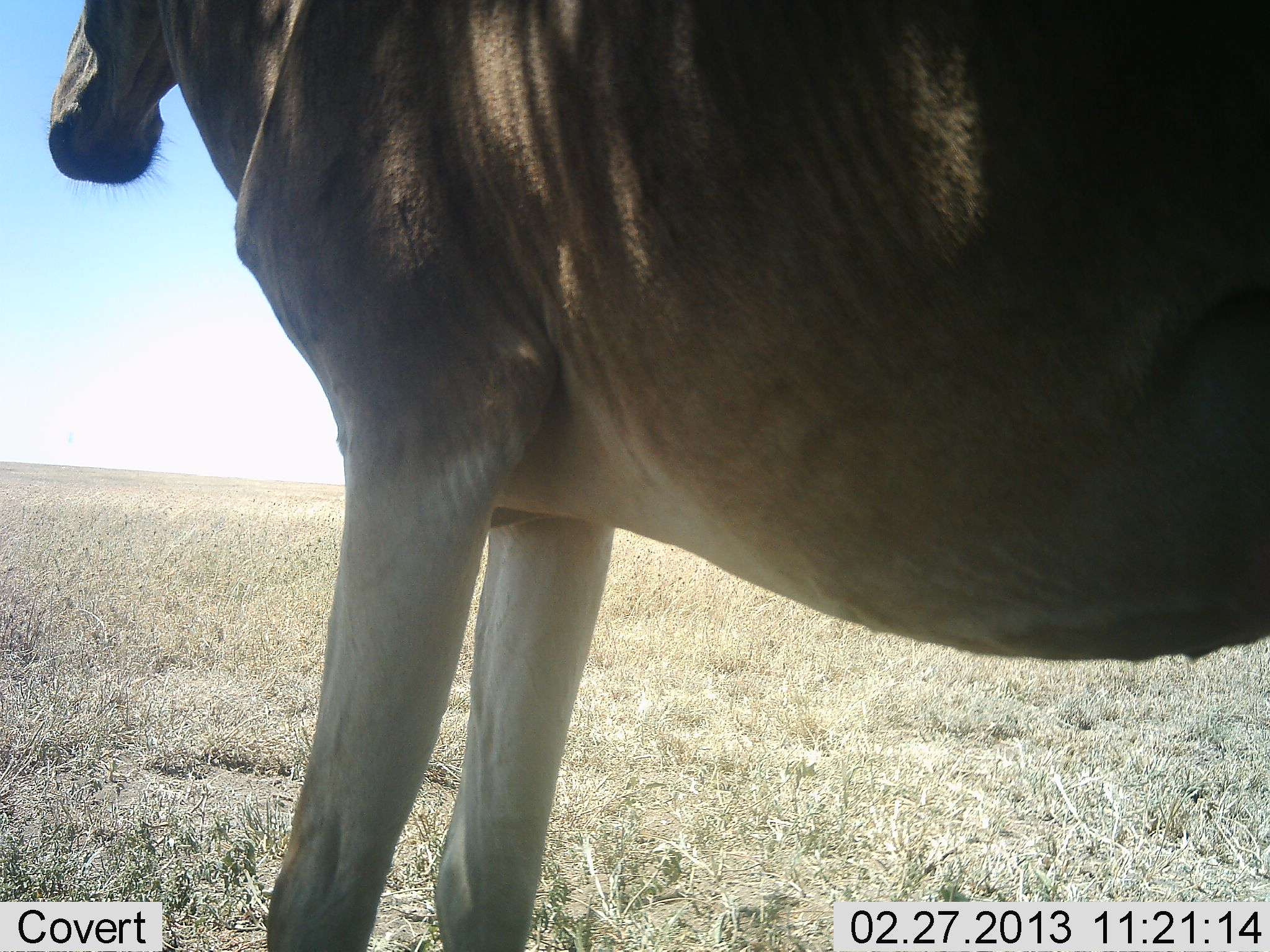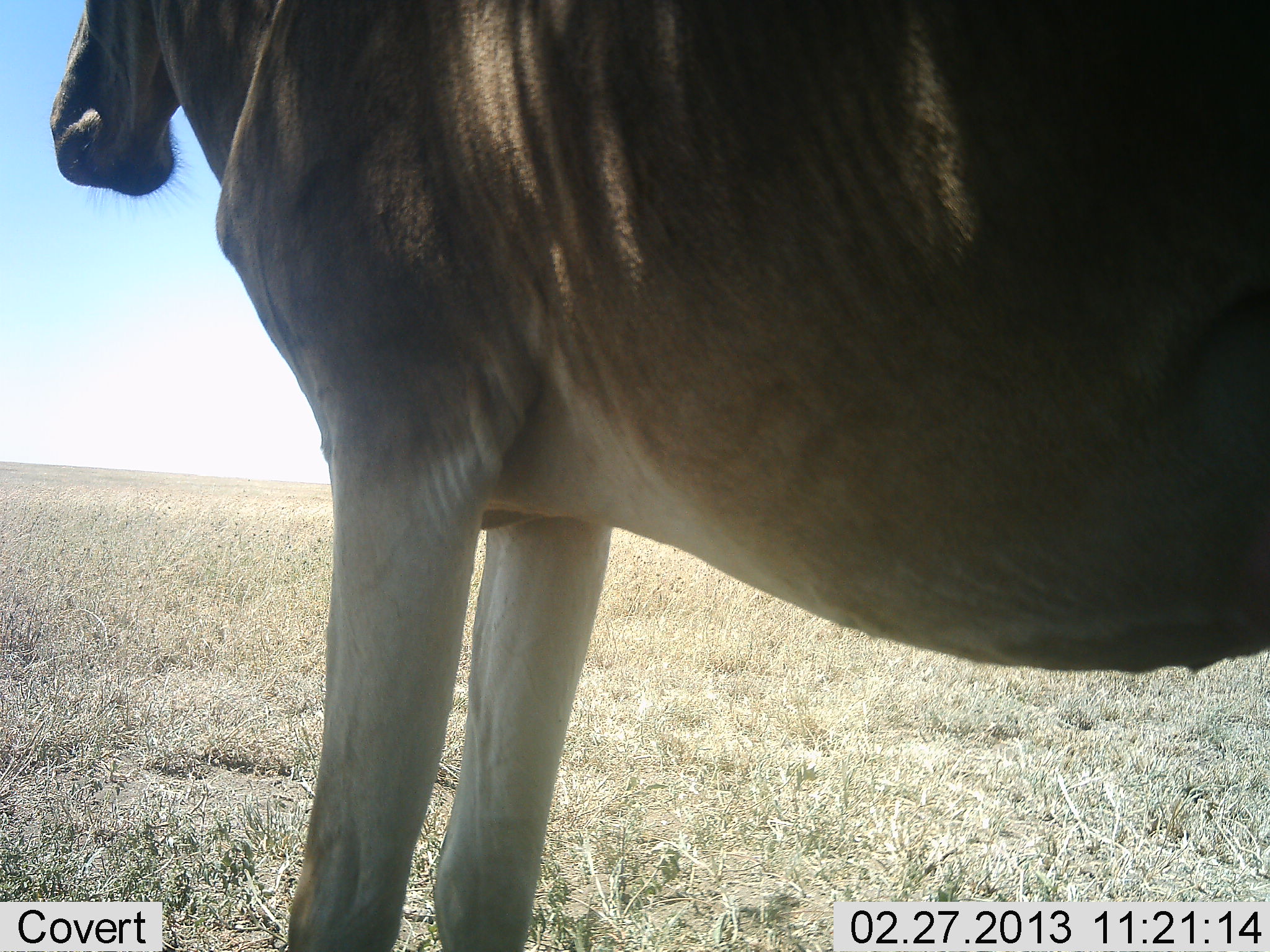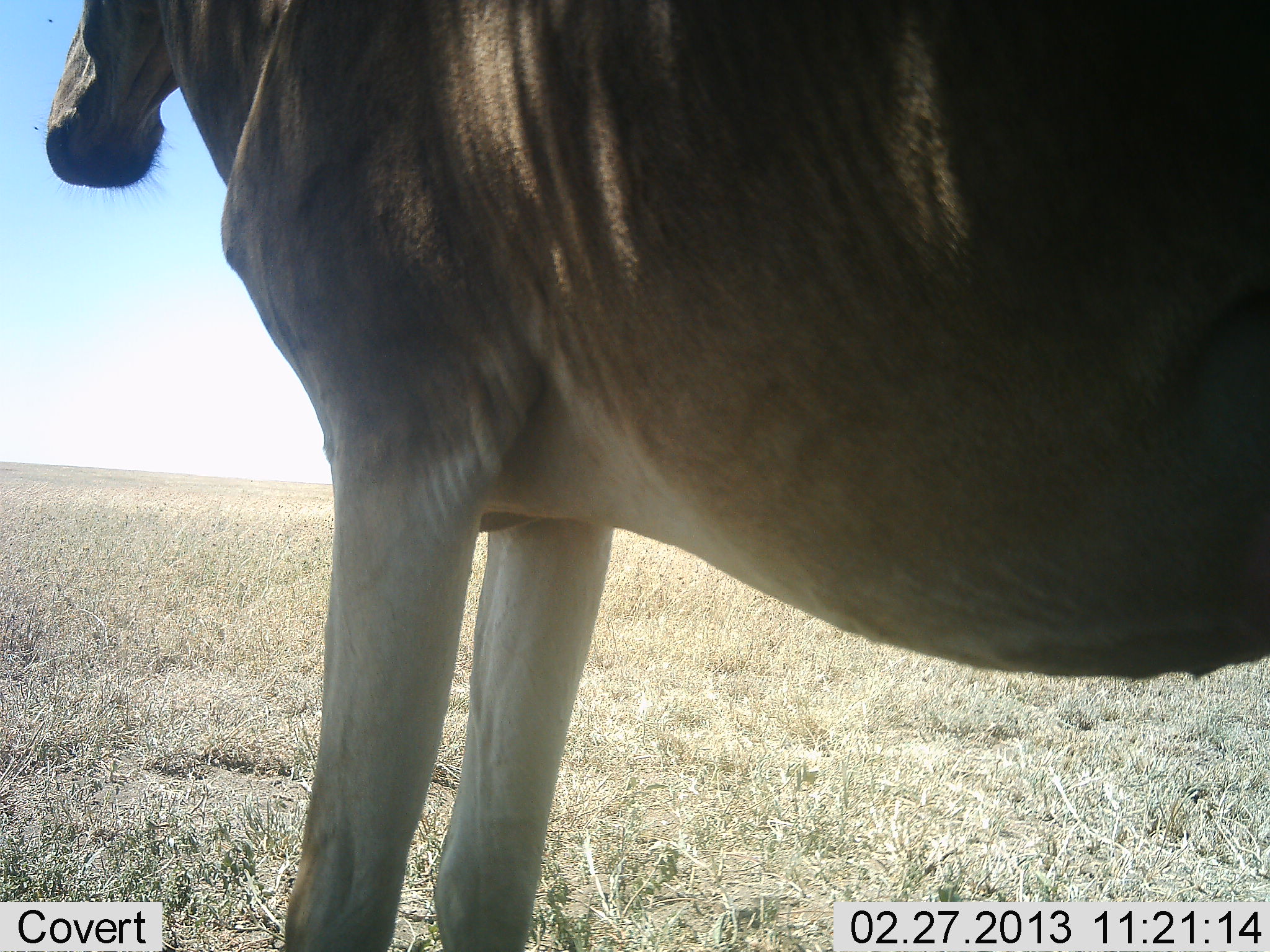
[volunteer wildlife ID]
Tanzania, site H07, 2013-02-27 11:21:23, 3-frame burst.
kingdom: Animalia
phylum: Chordata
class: Mammalia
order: Artiodactyla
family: Bovidae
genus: Alcelaphus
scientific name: Alcelaphus buselaphus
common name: hartebeest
Hartebeest (Alcelaphus buselaphus), count 1. Behavior (volunteer vote fractions): standing 100%, resting 0%, moving 0%, interacting 0%. Young present (vote fraction): 0%. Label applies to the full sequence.